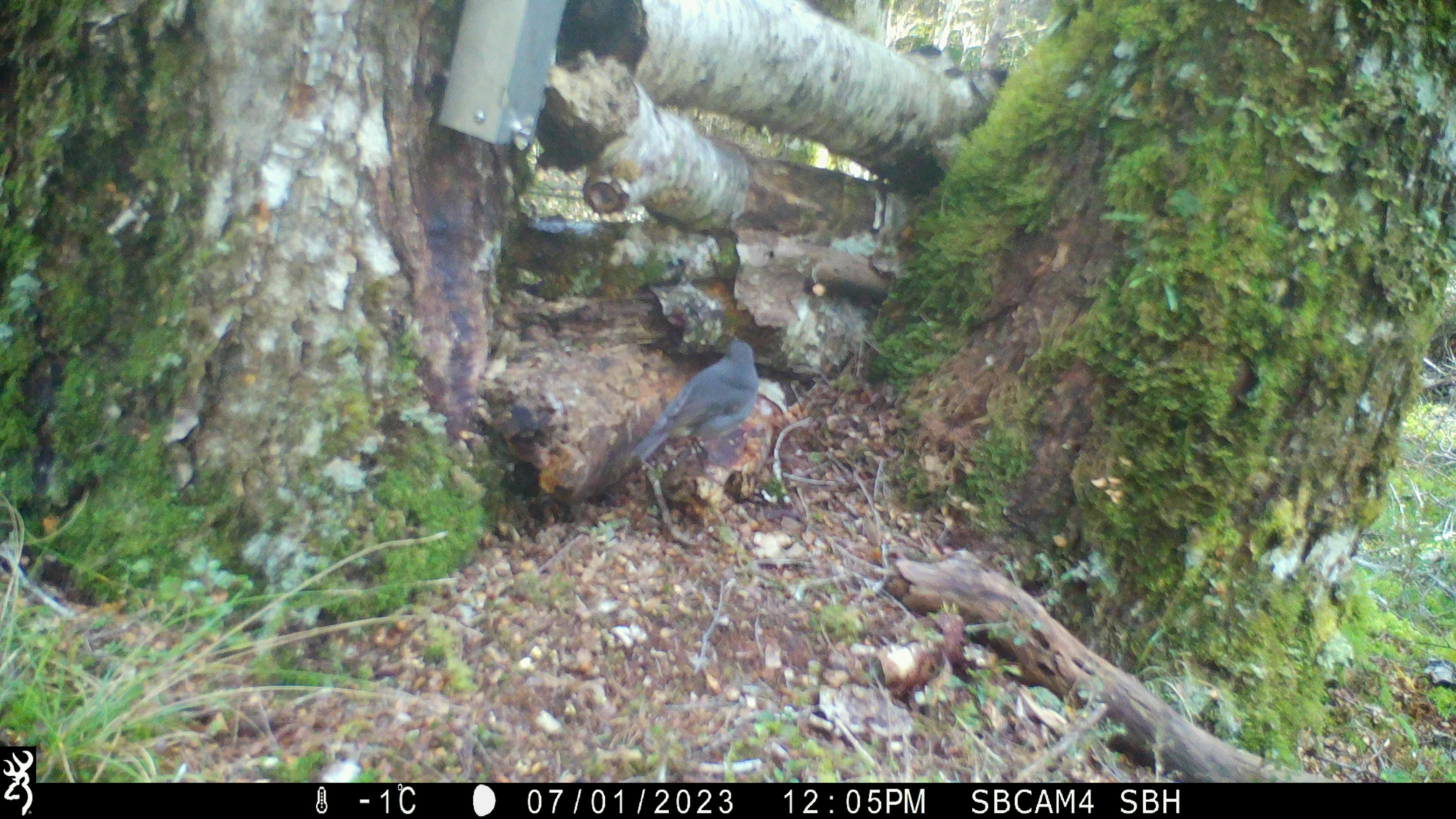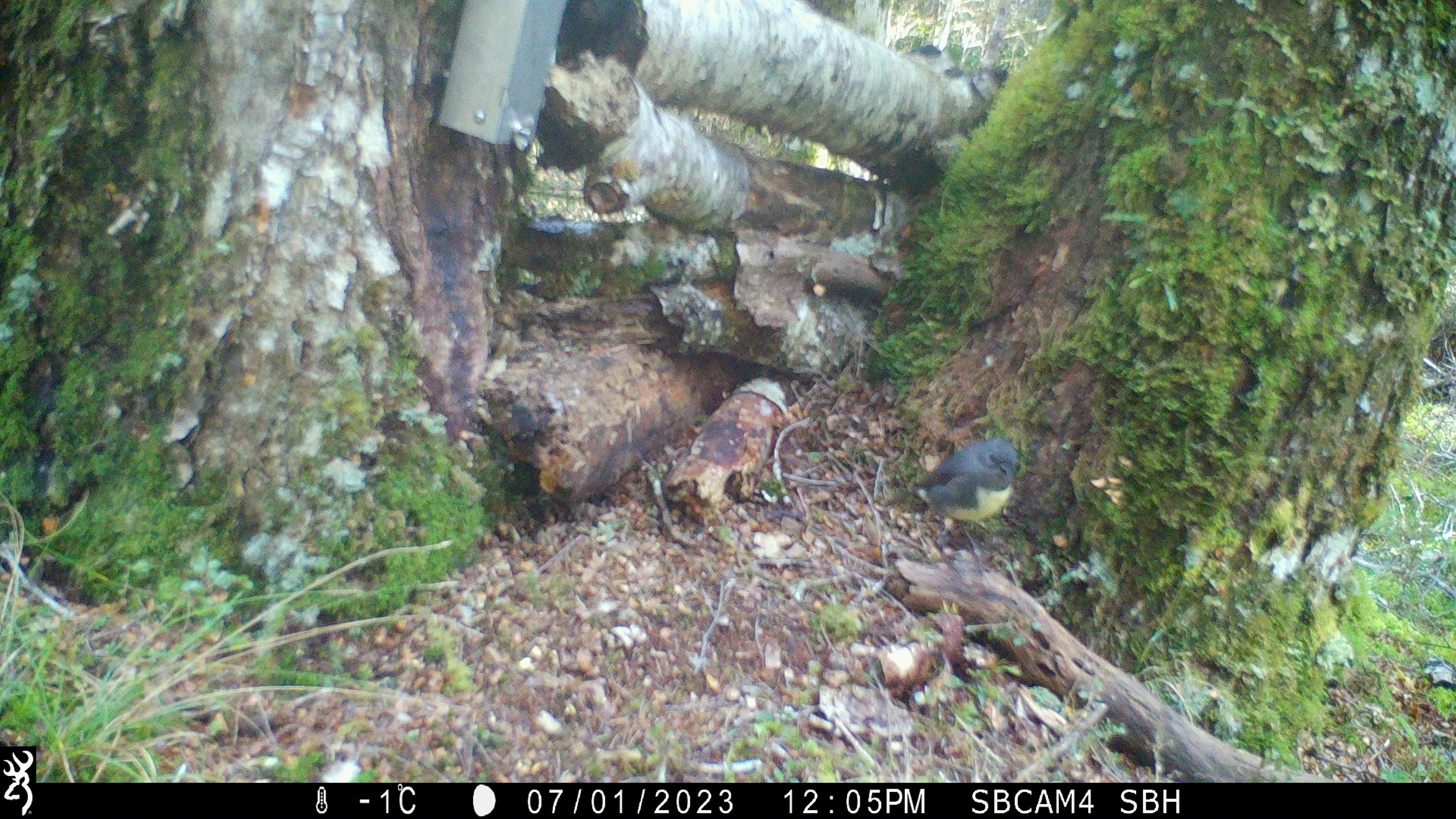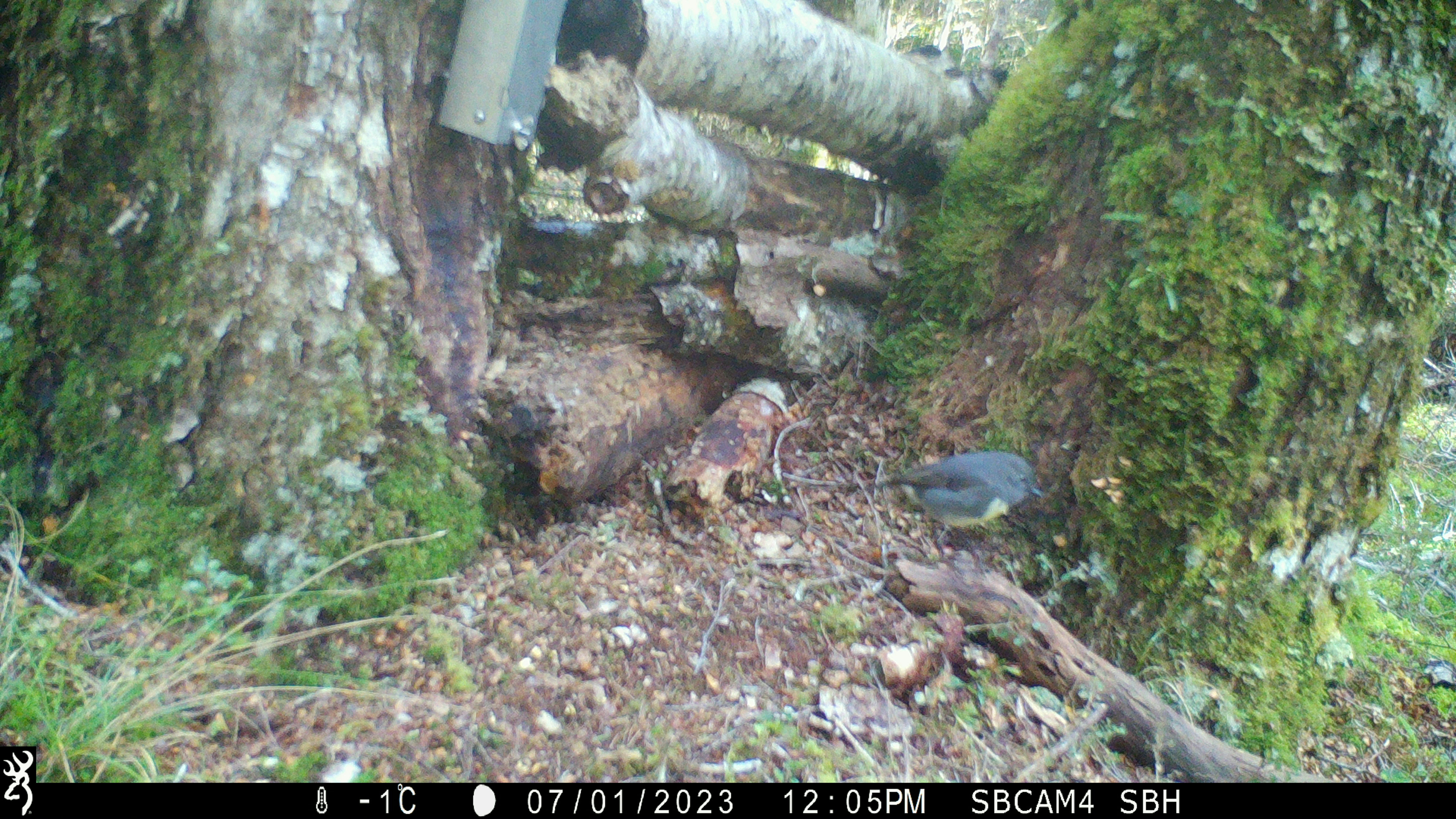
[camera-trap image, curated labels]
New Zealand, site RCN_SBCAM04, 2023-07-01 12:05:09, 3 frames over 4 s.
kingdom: Animalia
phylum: Chordata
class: Aves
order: Passeriformes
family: Petroicidae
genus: Petroica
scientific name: Petroica australis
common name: new zealand robin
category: robin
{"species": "robin (new zealand robin) (Petroica australis)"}